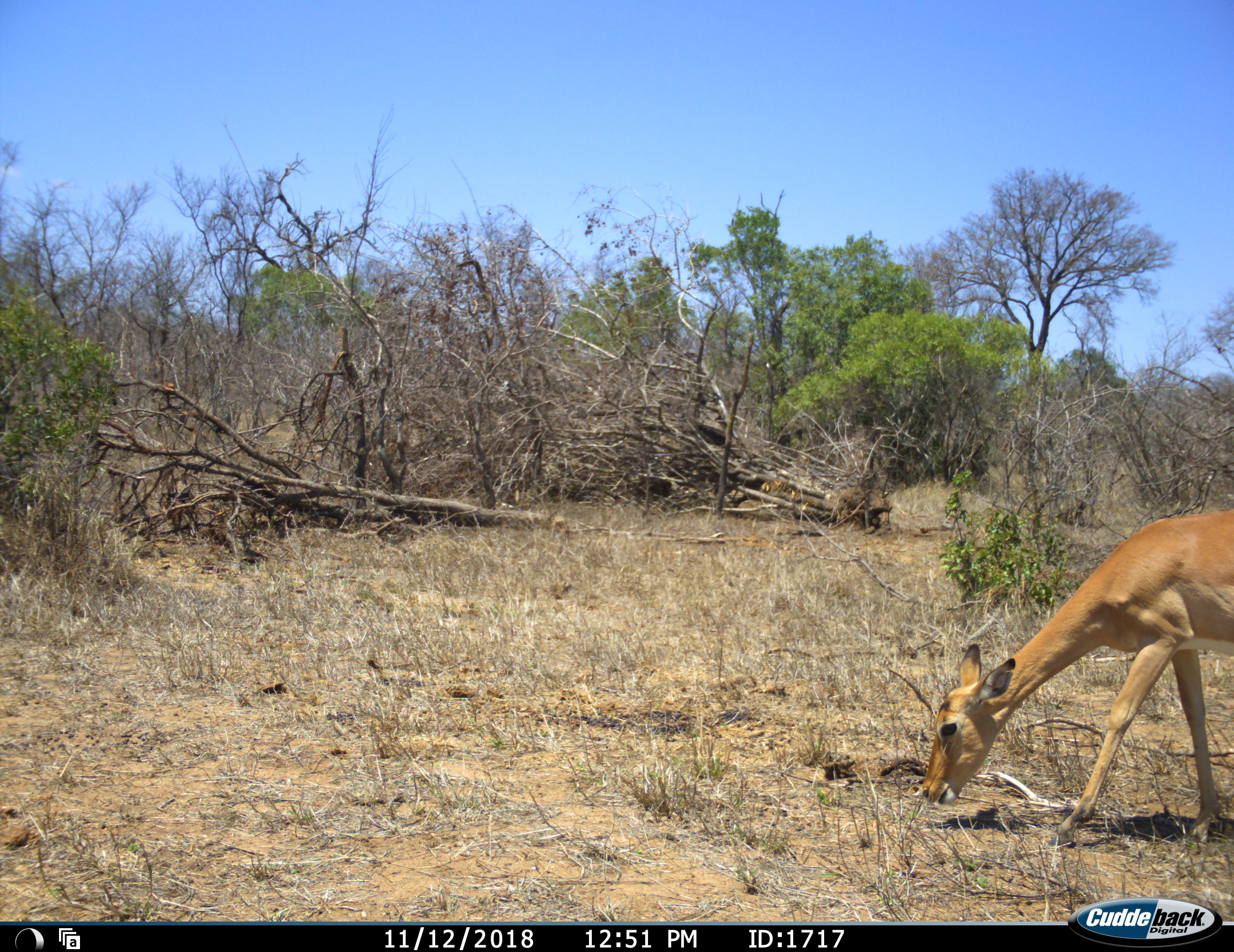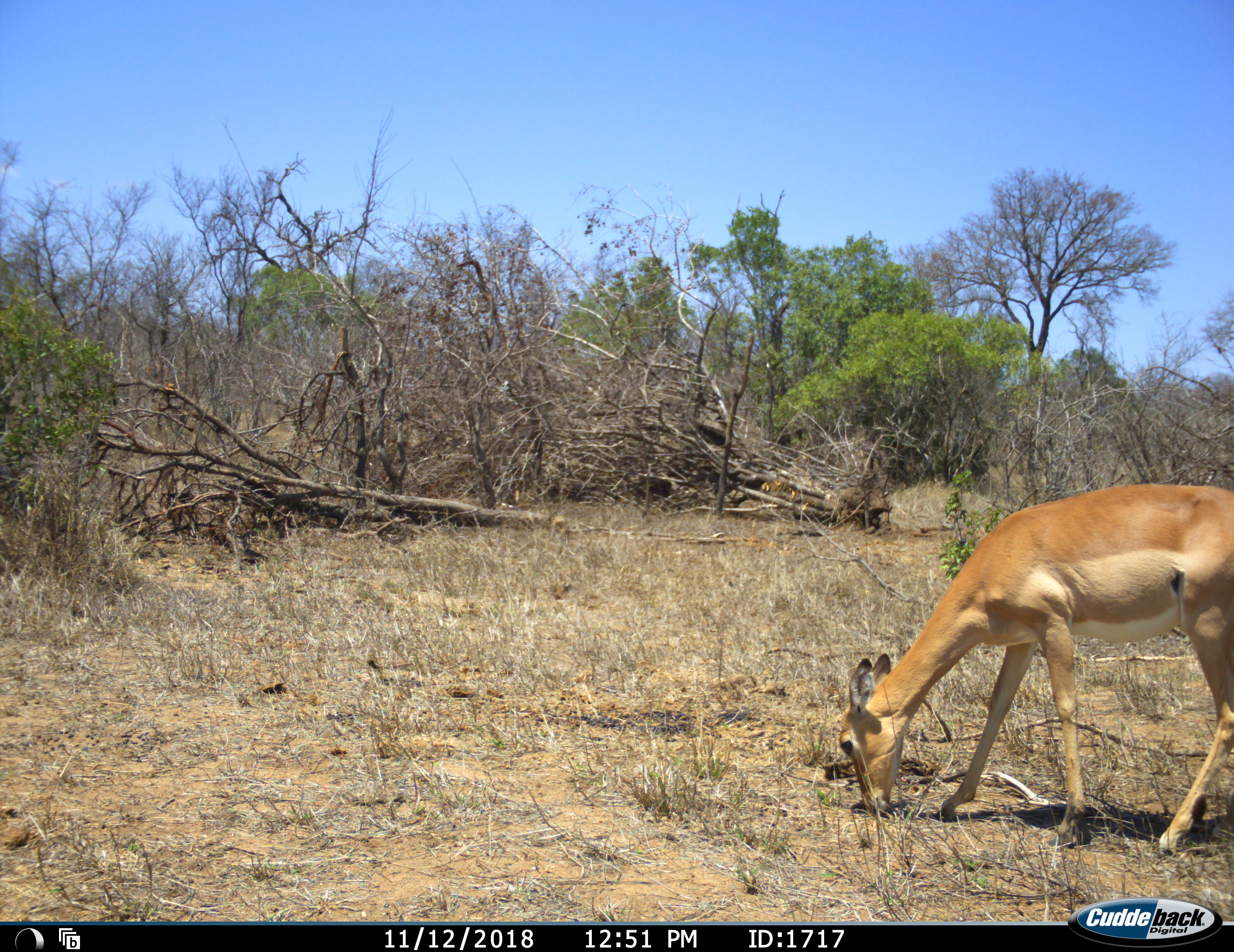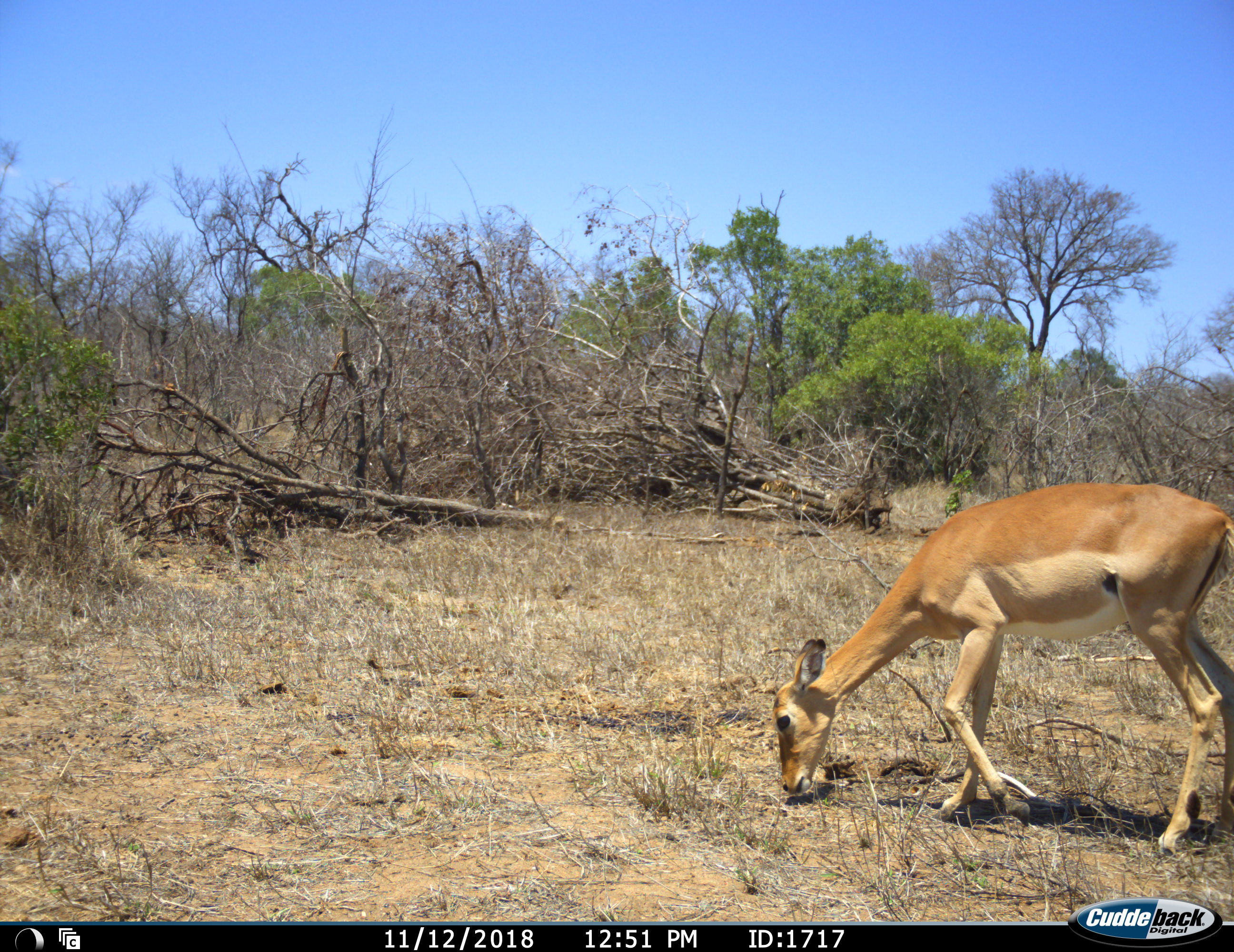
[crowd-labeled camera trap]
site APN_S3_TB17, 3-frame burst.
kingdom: Animalia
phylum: Chordata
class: Mammalia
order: Artiodactyla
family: Bovidae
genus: Aepyceros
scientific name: Aepyceros melampus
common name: impala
Impala (Aepyceros melampus), count 1. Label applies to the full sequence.